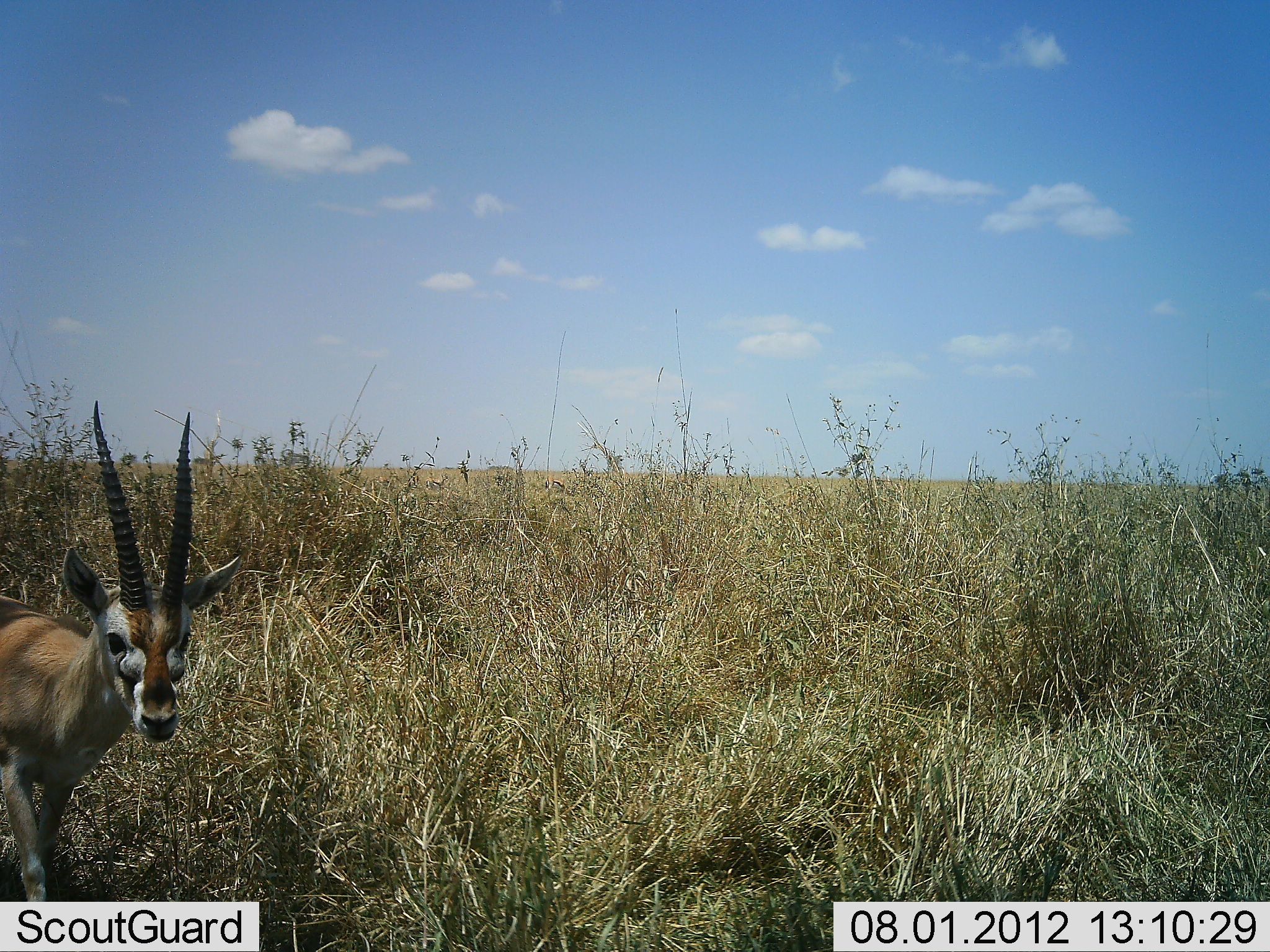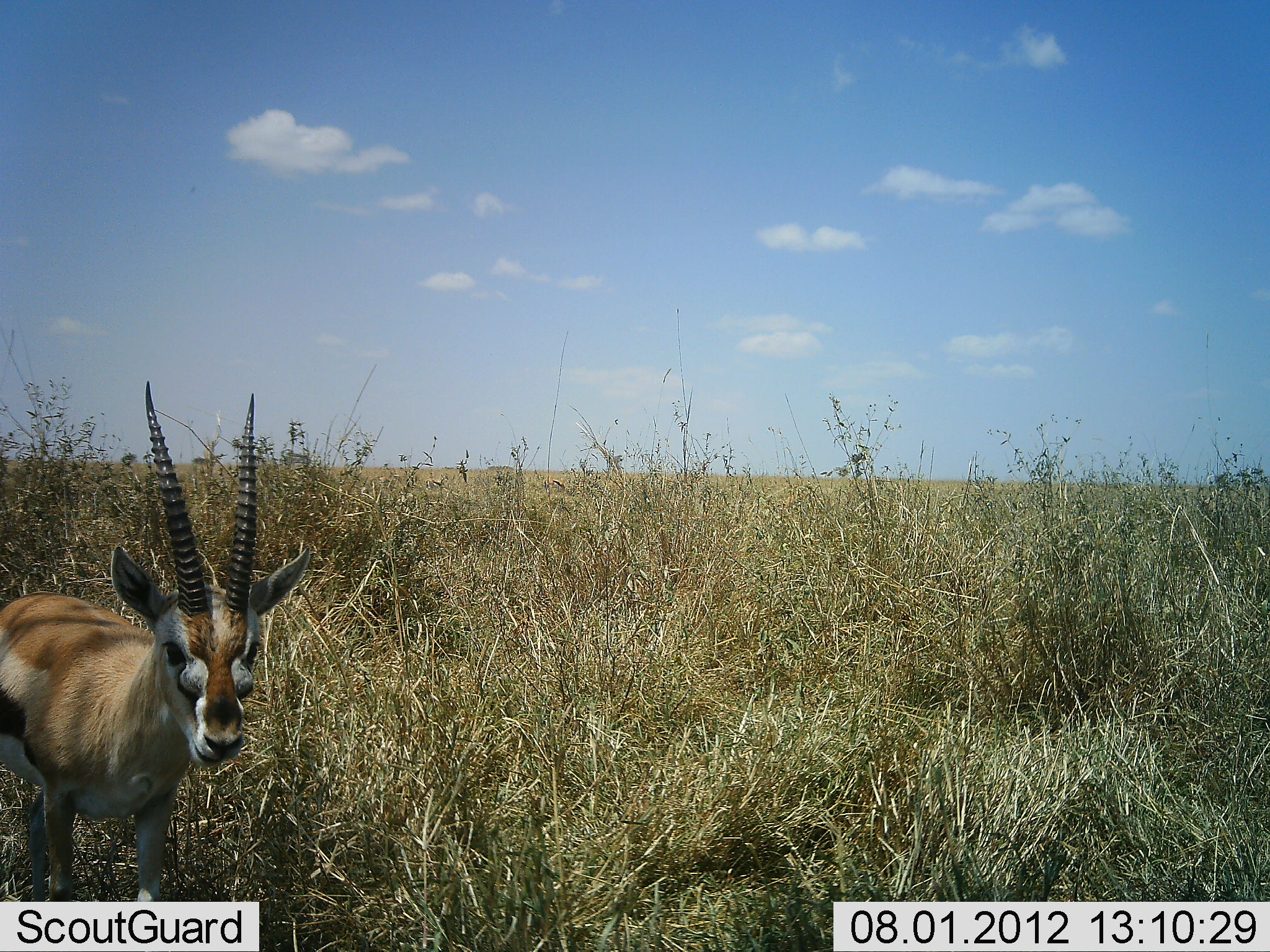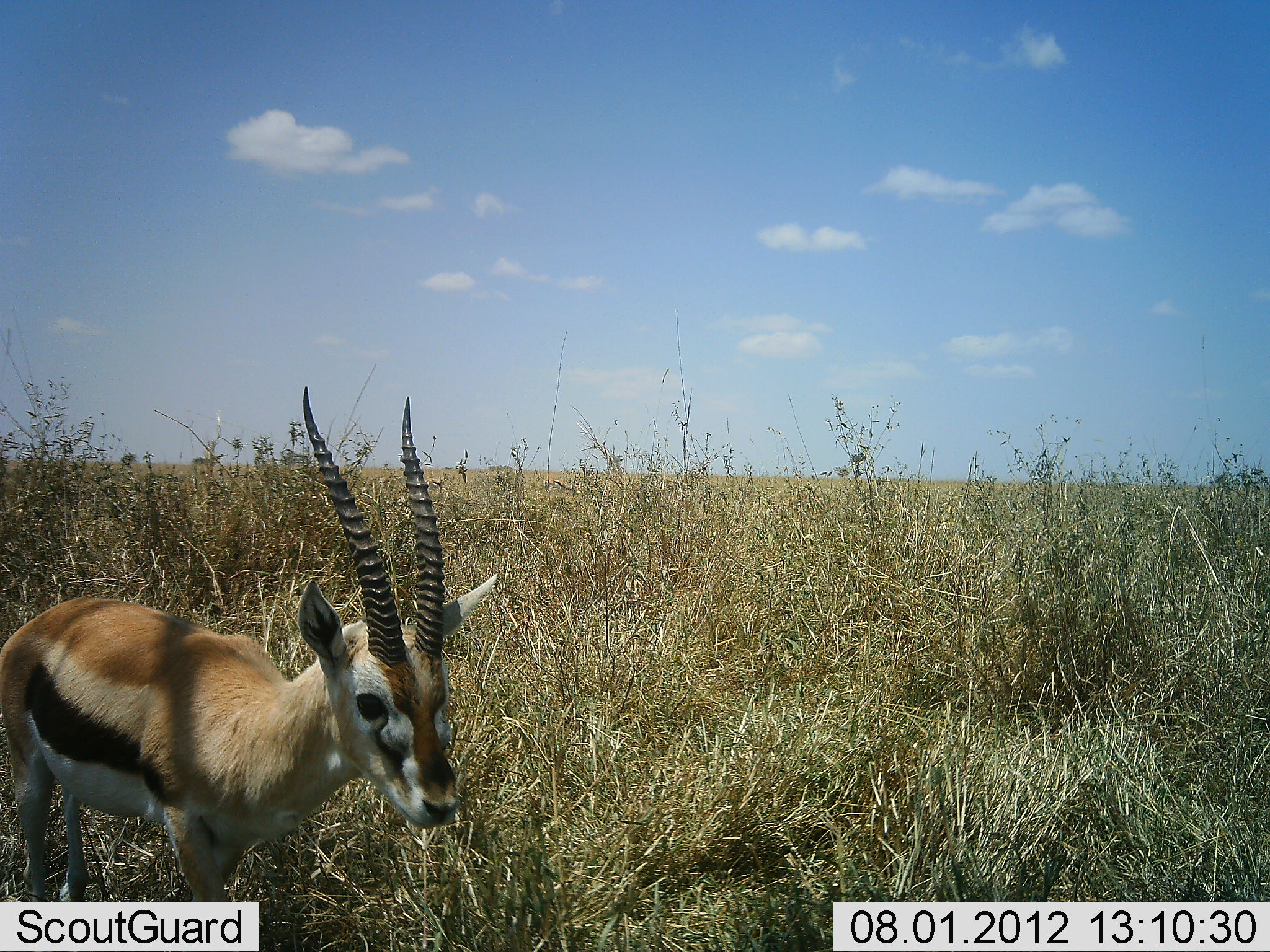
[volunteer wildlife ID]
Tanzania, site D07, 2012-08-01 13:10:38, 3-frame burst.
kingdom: Animalia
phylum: Chordata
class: Mammalia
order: Artiodactyla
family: Bovidae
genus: Eudorcas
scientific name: Eudorcas thomsonii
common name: thomson's gazelle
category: gazellethomsons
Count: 1.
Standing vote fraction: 10%.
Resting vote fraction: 0%.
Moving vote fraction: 90%.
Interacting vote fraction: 0%.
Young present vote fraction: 0%.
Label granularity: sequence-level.